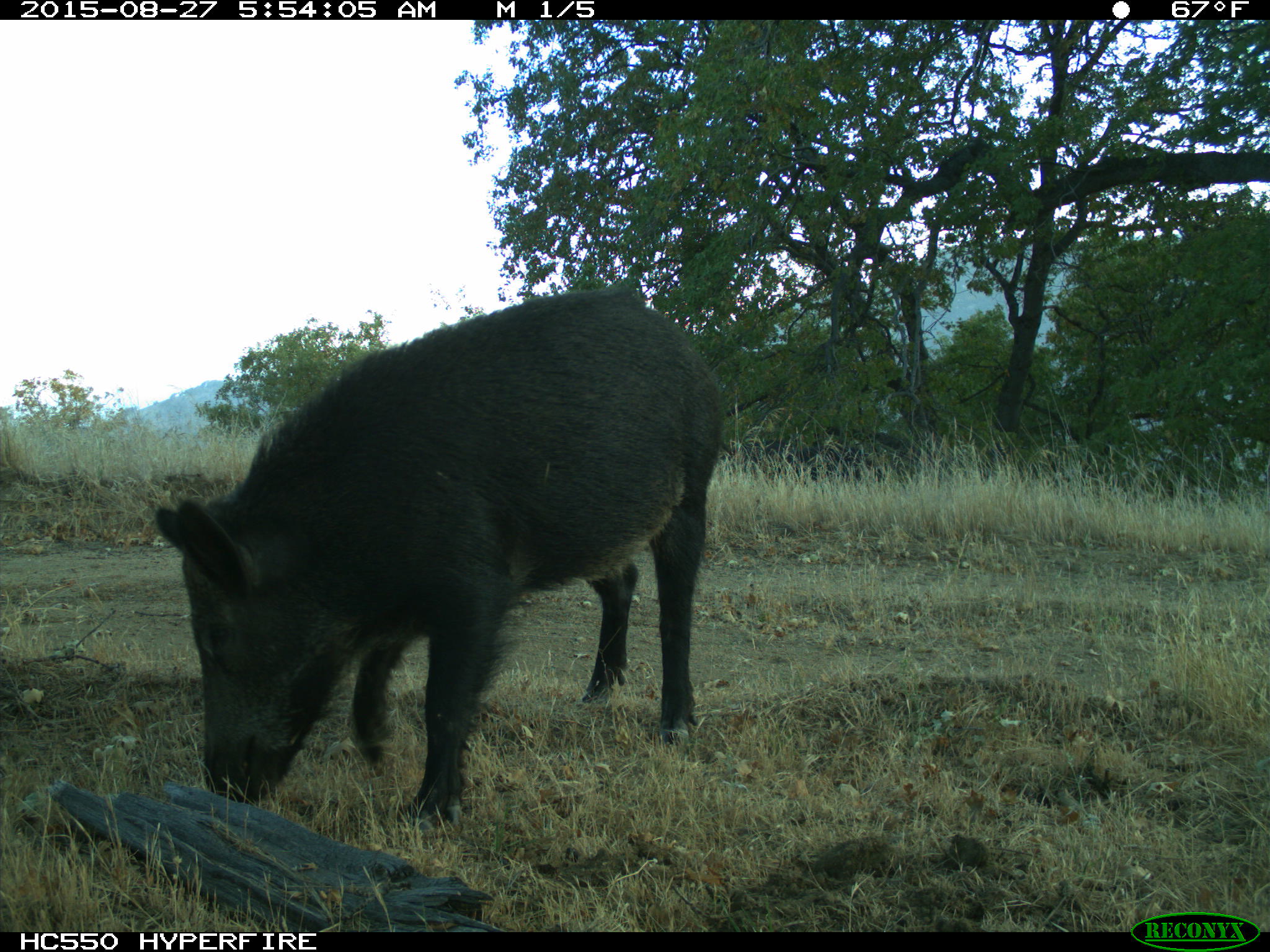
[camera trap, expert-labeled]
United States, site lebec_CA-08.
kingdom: Animalia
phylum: Chordata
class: Mammalia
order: Artiodactyla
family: Suidae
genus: Sus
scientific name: Sus scrofa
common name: wild boar